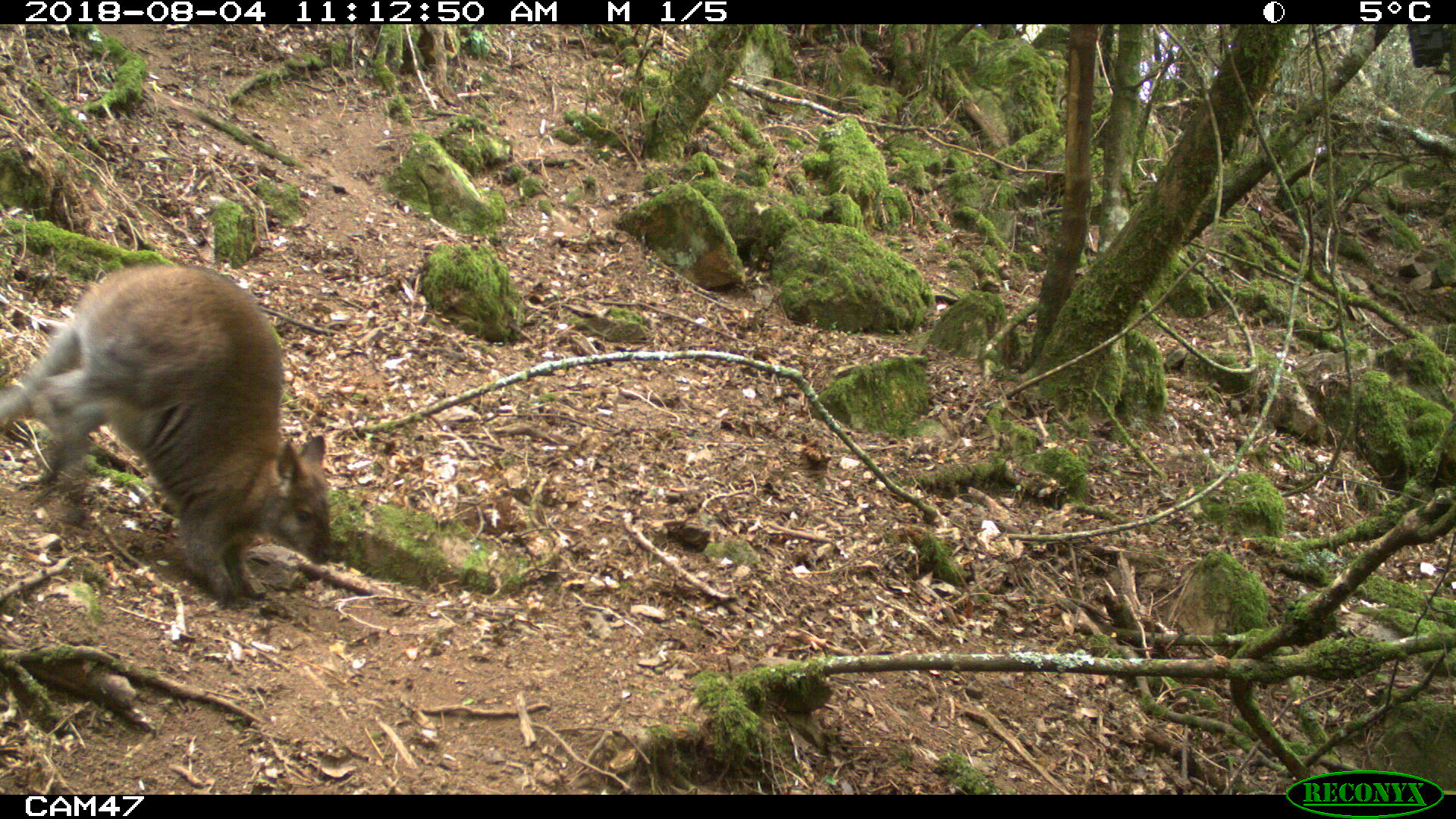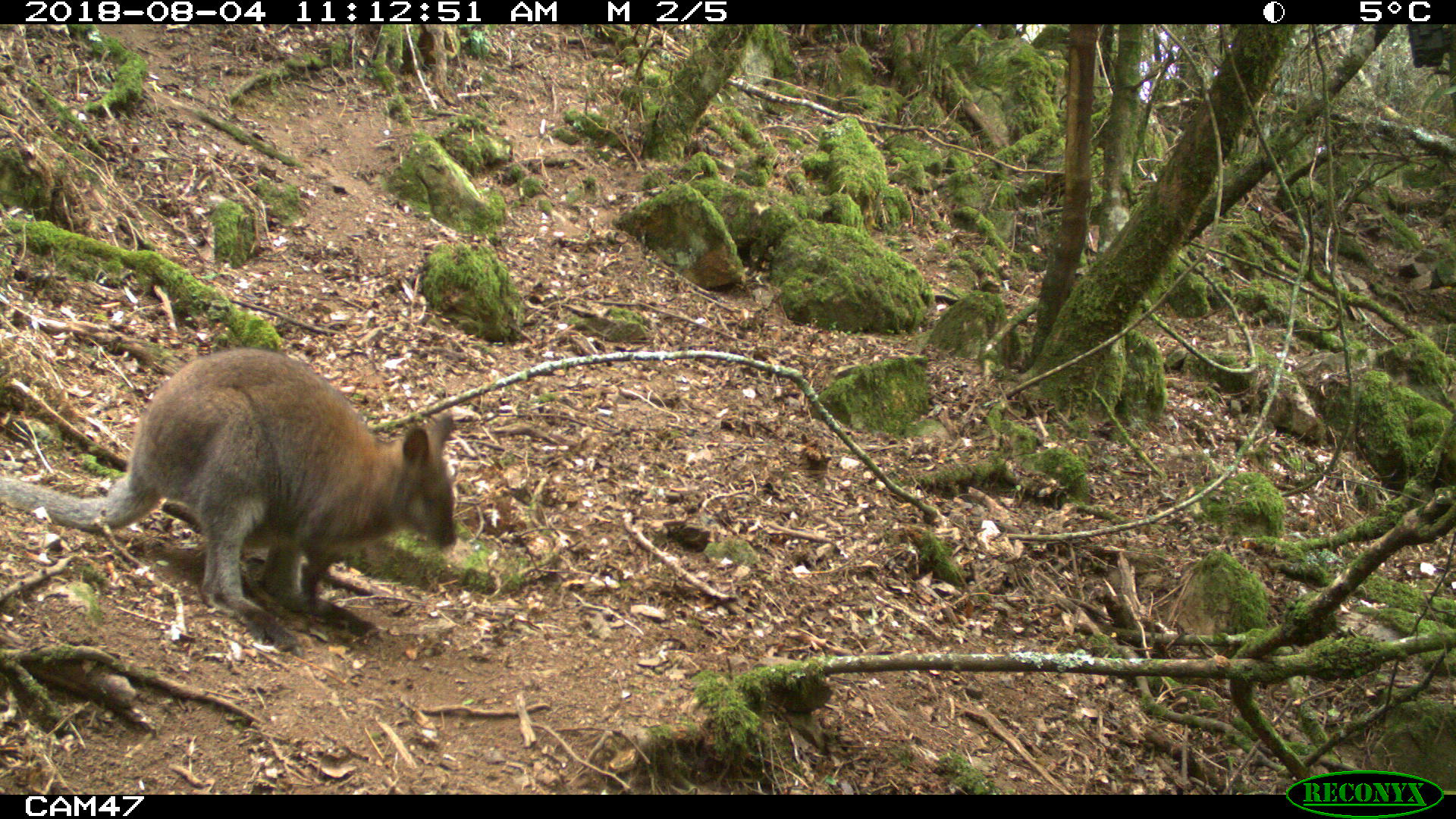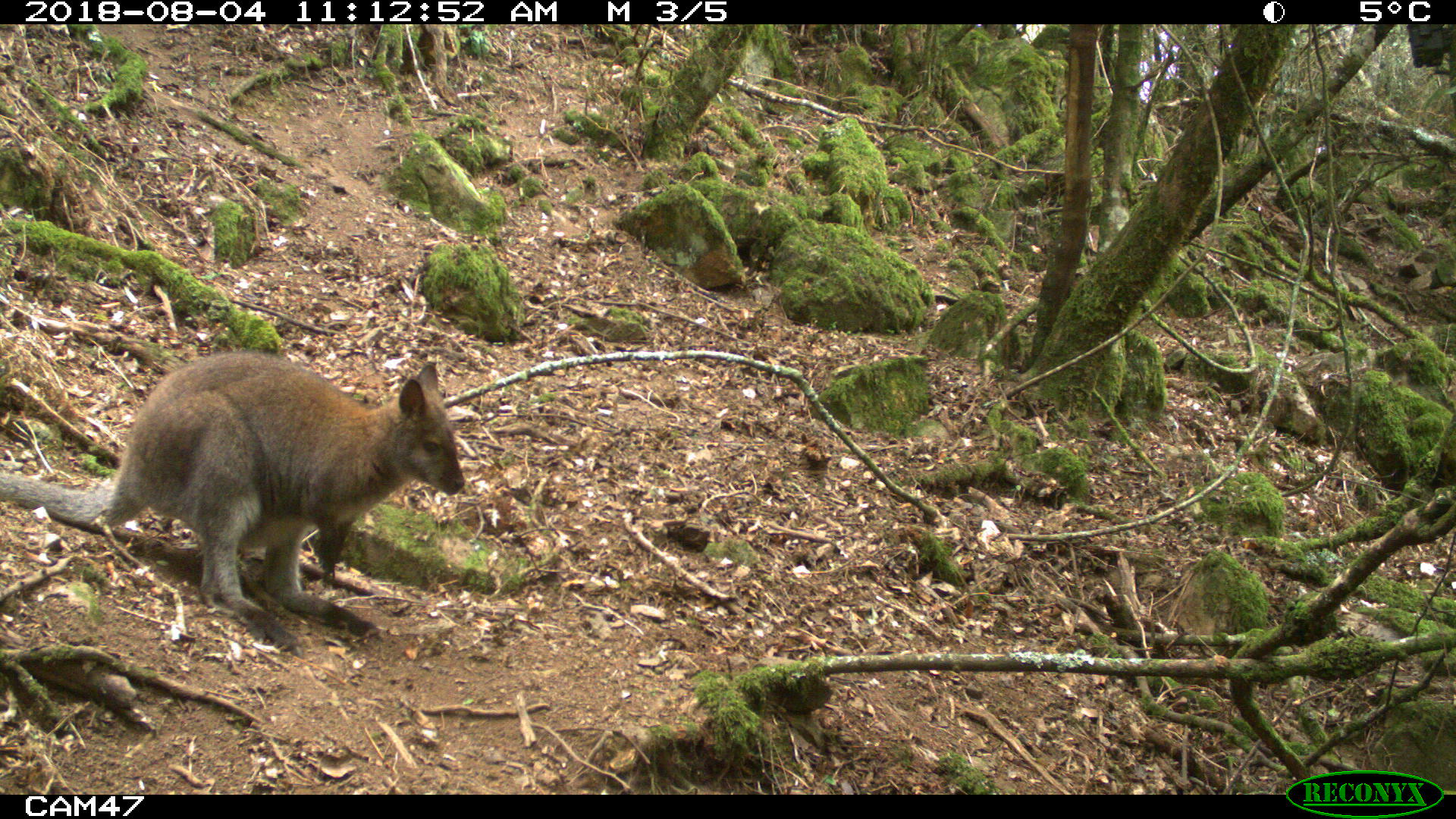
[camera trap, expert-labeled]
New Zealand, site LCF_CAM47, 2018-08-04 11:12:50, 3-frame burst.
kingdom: Animalia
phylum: Chordata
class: Mammalia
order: Diprotodontia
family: Macropodidae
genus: Notamacropus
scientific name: Notamacropus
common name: wallaby